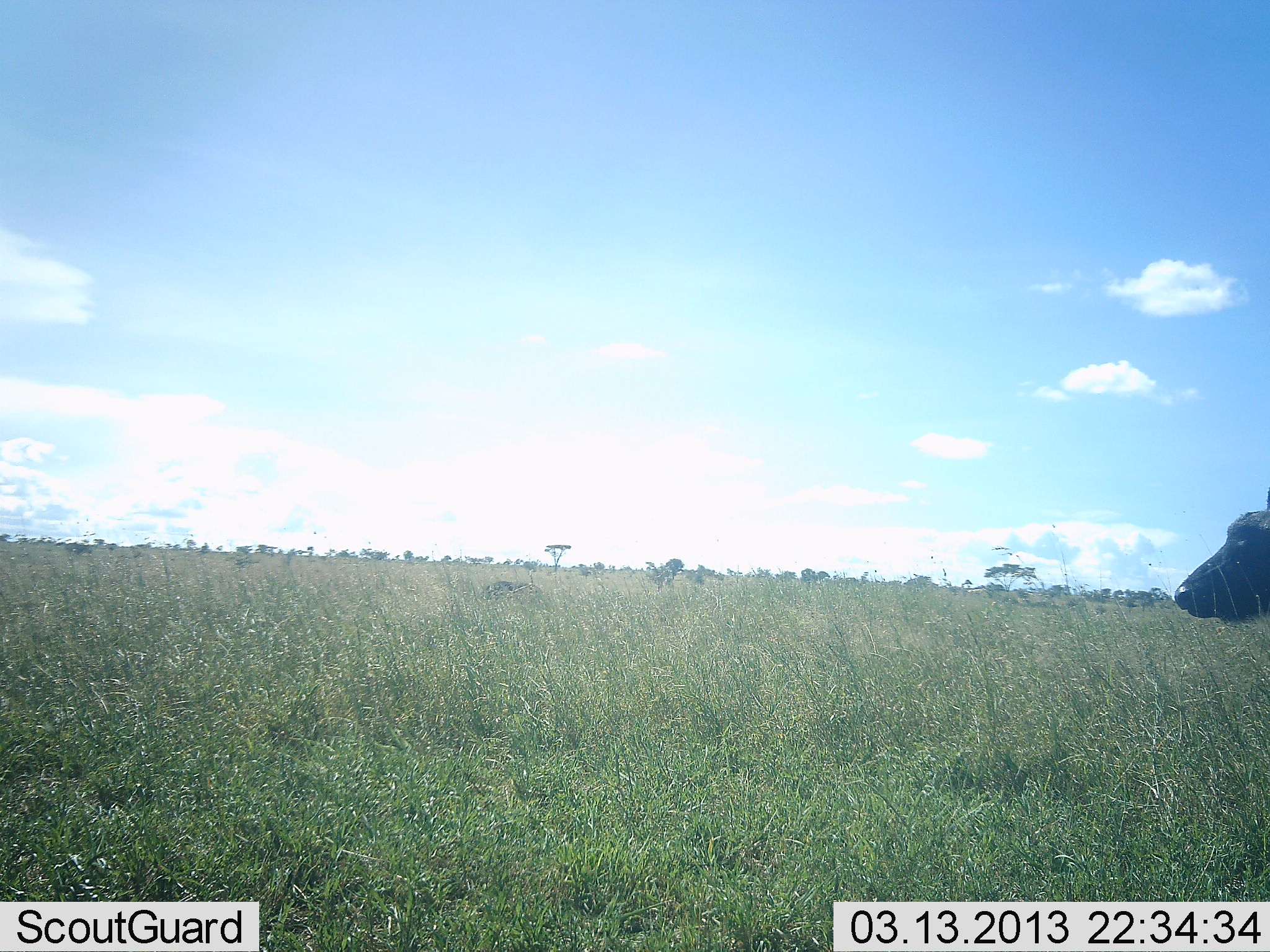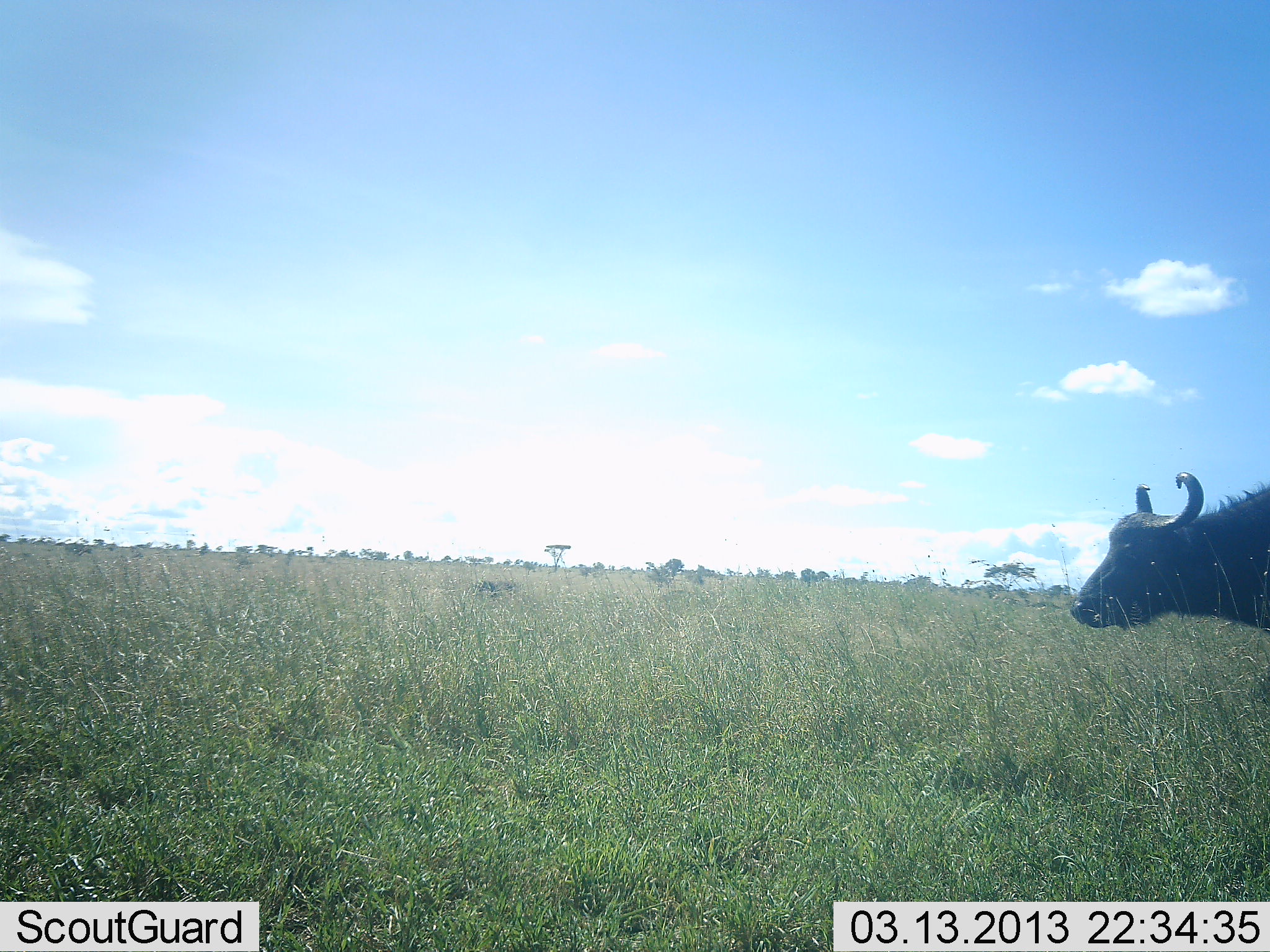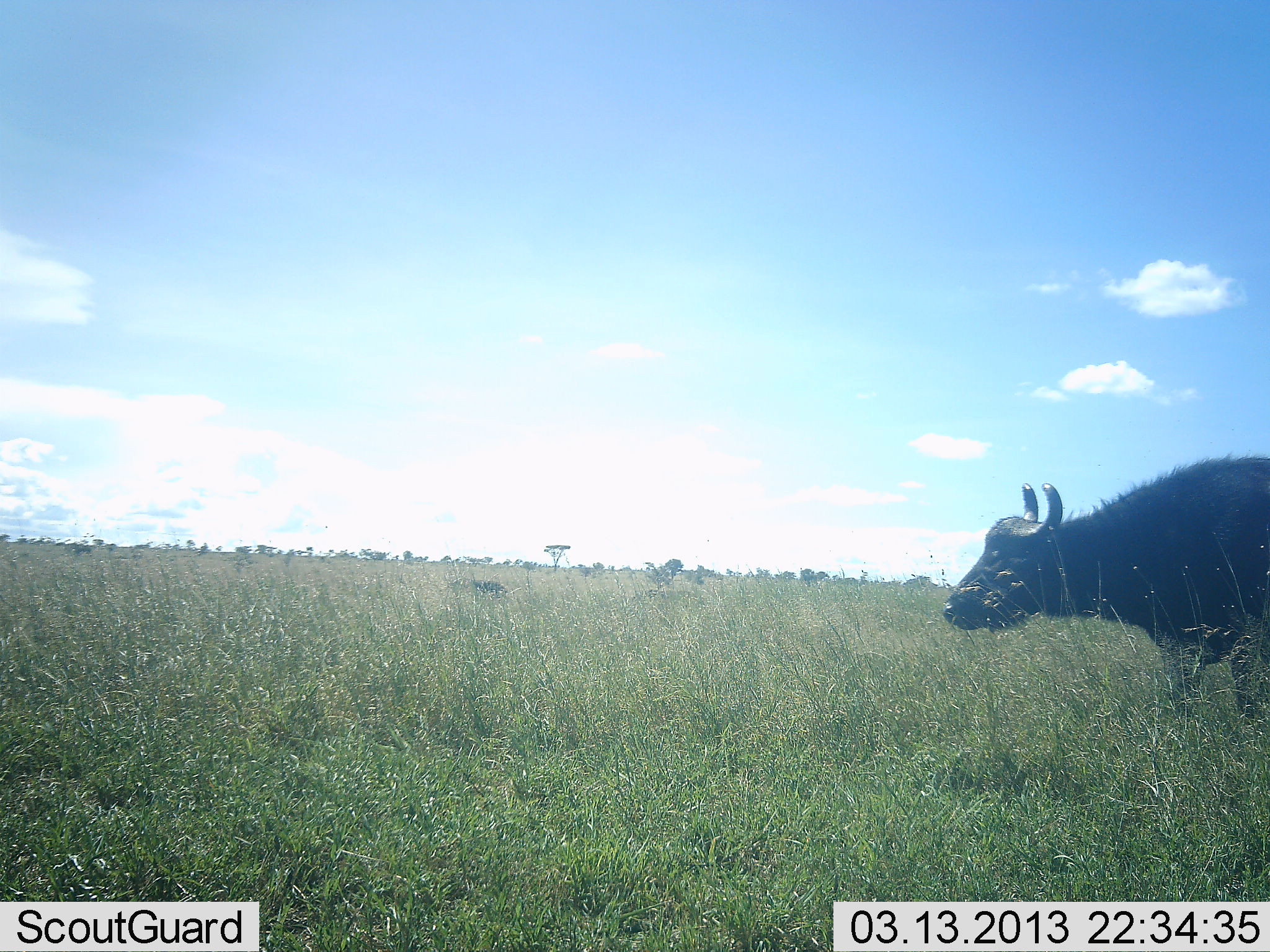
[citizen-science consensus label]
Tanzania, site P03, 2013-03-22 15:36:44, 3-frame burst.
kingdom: Animalia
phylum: Chordata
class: Mammalia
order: Artiodactyla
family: Bovidae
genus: Syncerus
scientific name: Syncerus caffer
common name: cape buffalo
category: buffalo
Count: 1.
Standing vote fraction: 0%.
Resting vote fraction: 0%.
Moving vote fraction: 100%.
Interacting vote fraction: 0%.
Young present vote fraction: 3%.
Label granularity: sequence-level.